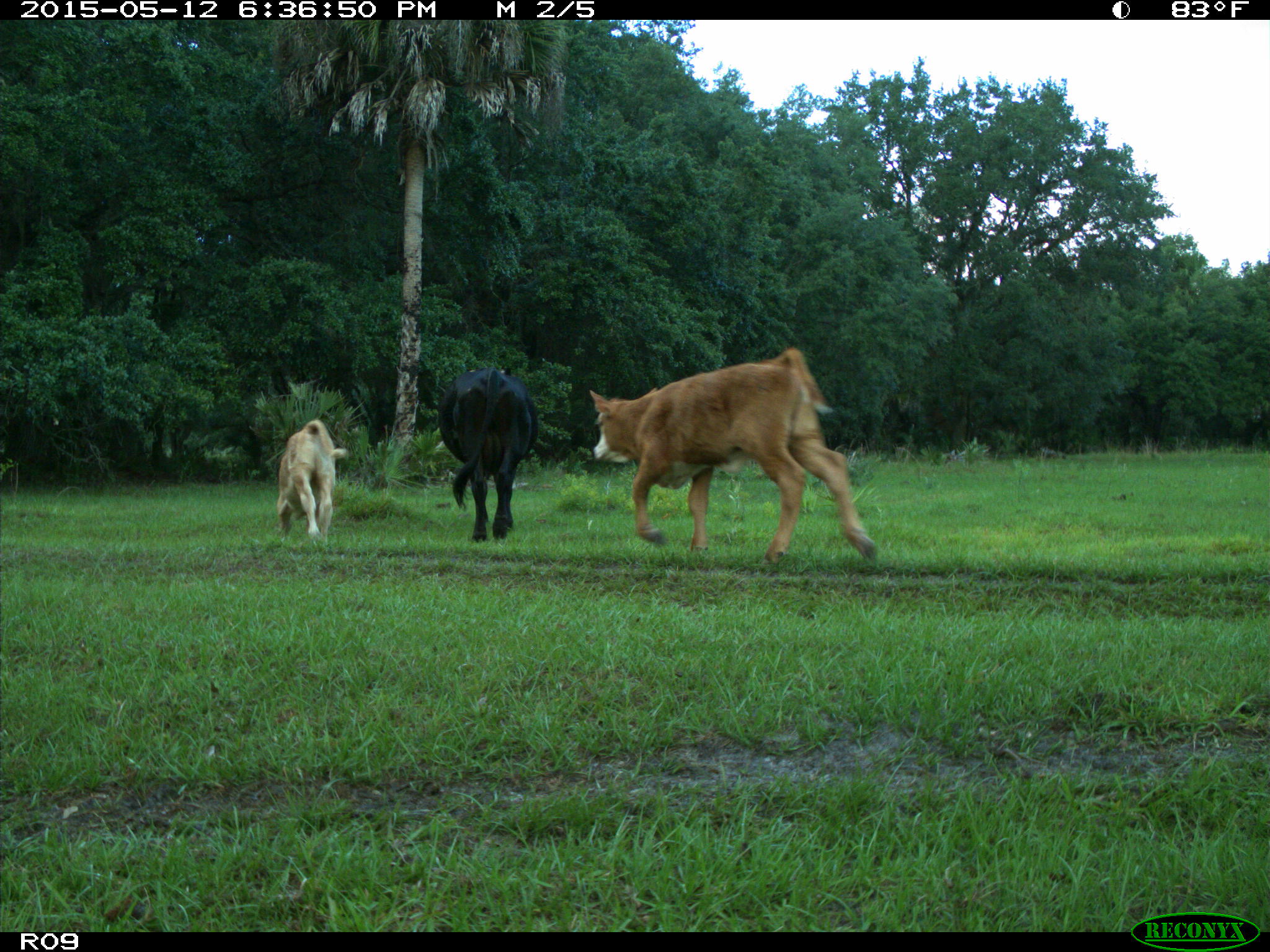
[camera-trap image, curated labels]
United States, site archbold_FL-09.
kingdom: Animalia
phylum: Chordata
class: Mammalia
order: Artiodactyla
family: Bovidae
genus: Bos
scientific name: Bos taurus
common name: domestic cow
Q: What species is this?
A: Bos taurus (domestic cow).